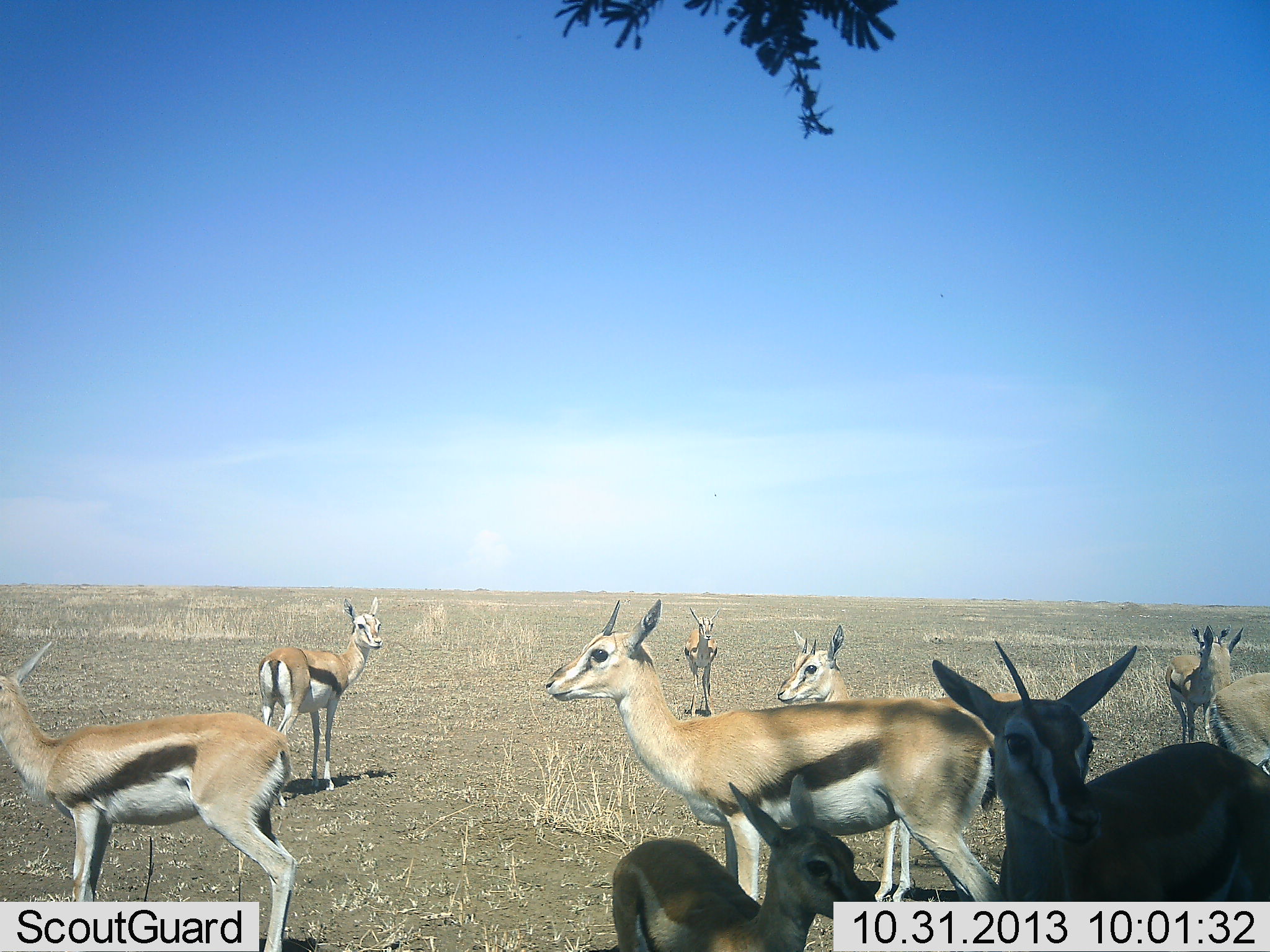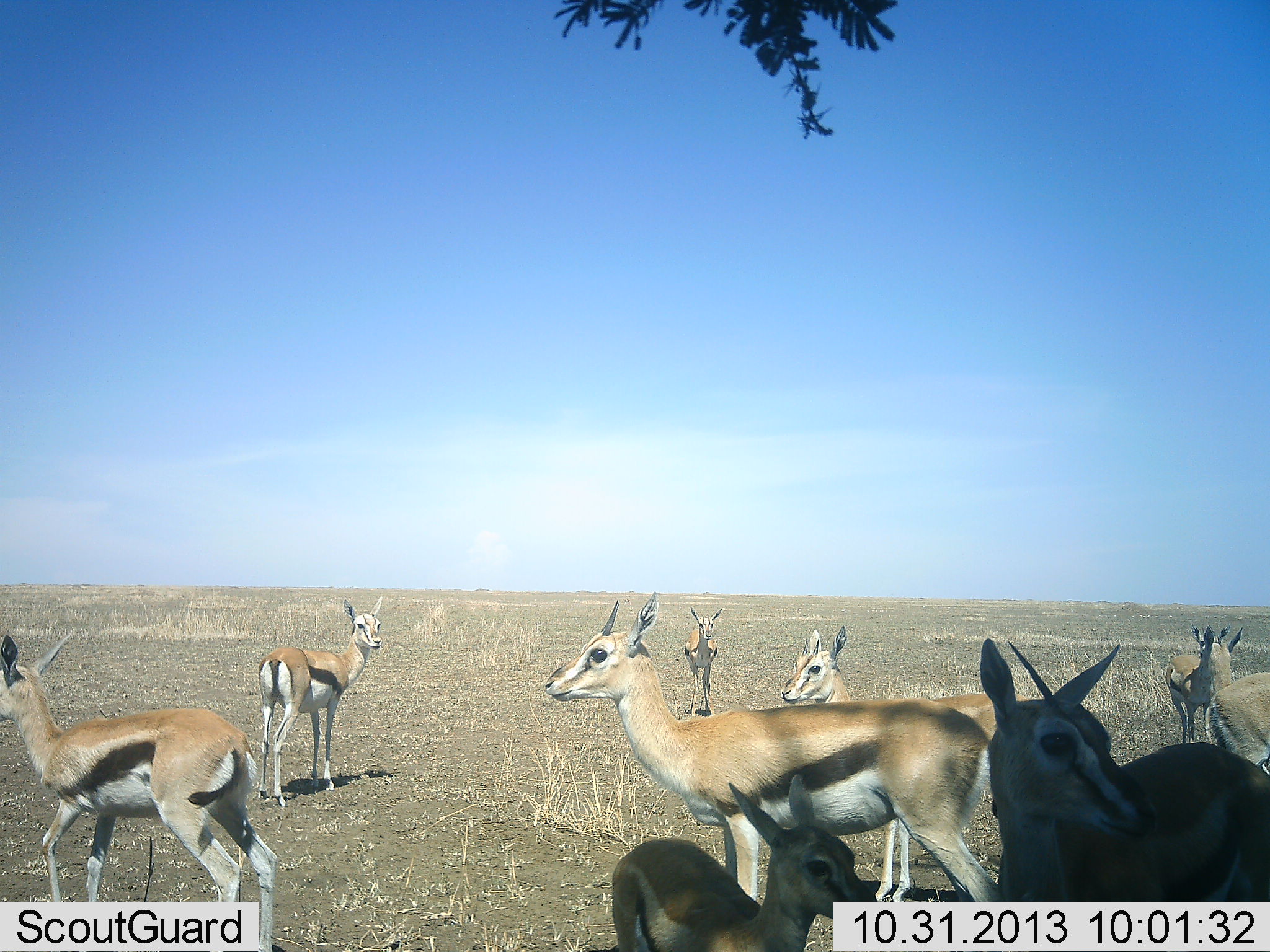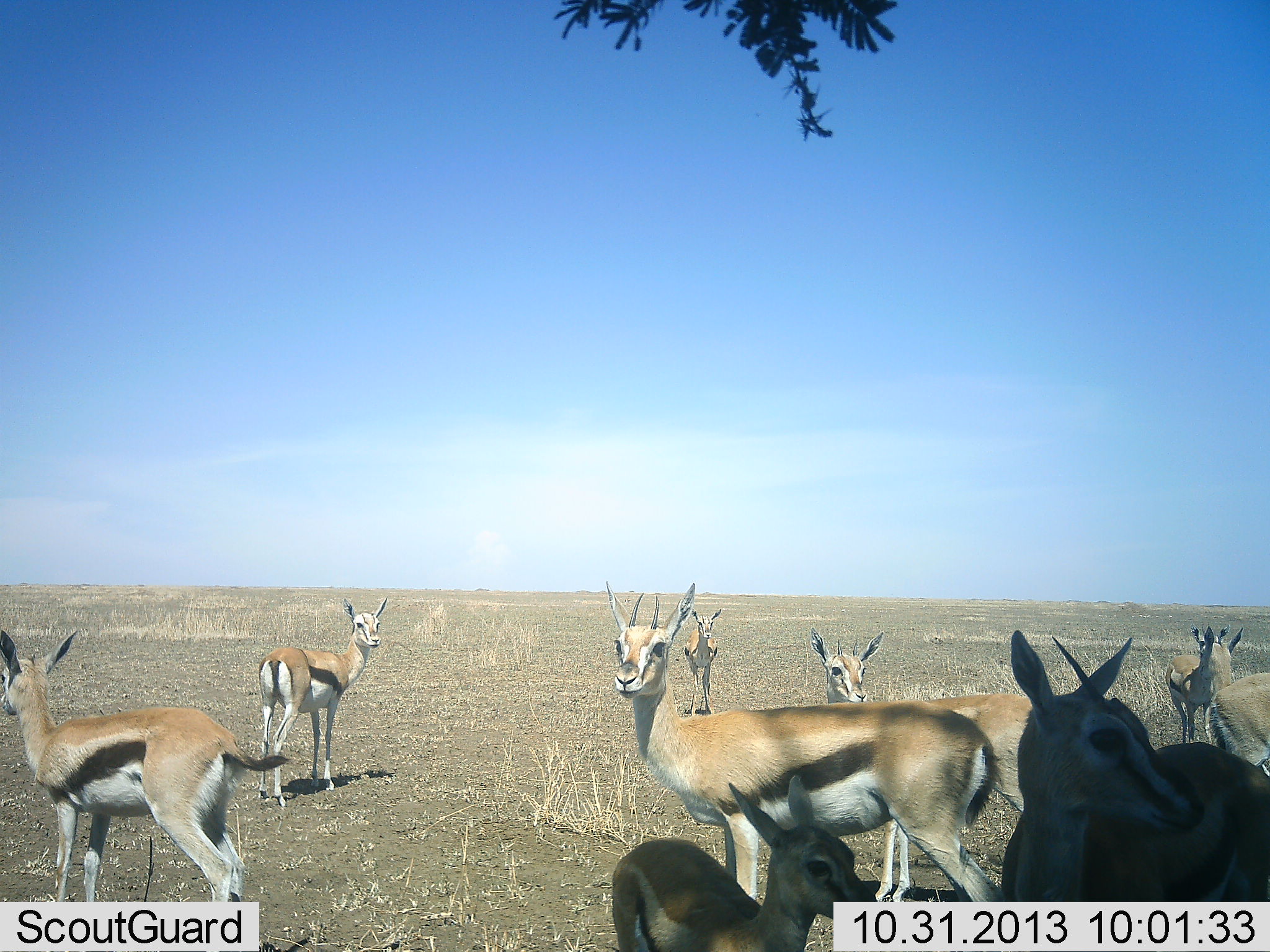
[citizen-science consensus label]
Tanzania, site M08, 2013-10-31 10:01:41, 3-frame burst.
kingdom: Animalia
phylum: Chordata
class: Mammalia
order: Artiodactyla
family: Bovidae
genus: Eudorcas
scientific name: Eudorcas thomsonii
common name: thomson's gazelle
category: gazellethomsons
Gazellethomsons (thomson's gazelle) (Eudorcas thomsonii), count 9. Behavior (volunteer vote fractions): standing 94%, resting 12%, moving 19%, interacting 12%. Young present (vote fraction): 25%. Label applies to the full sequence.